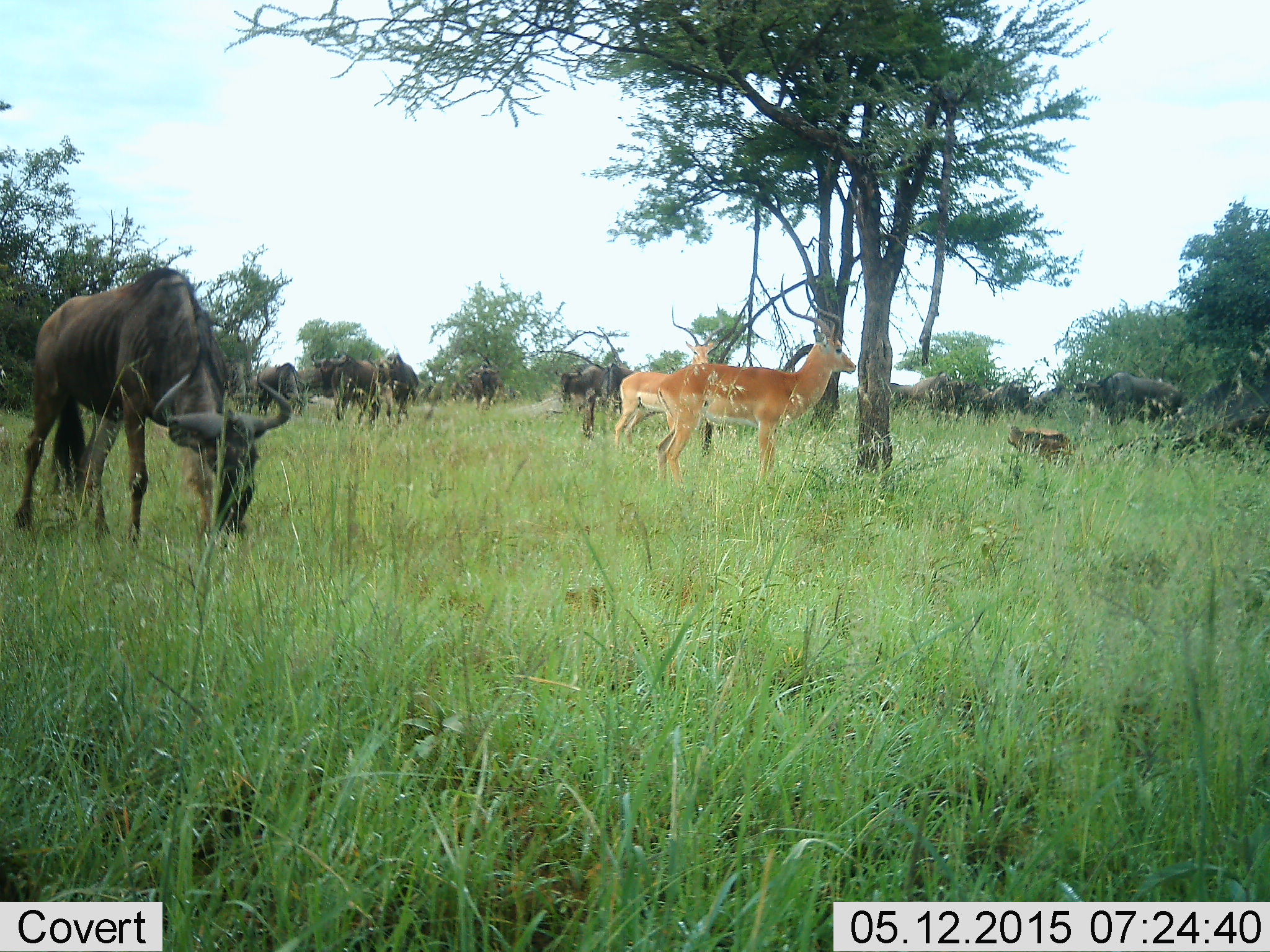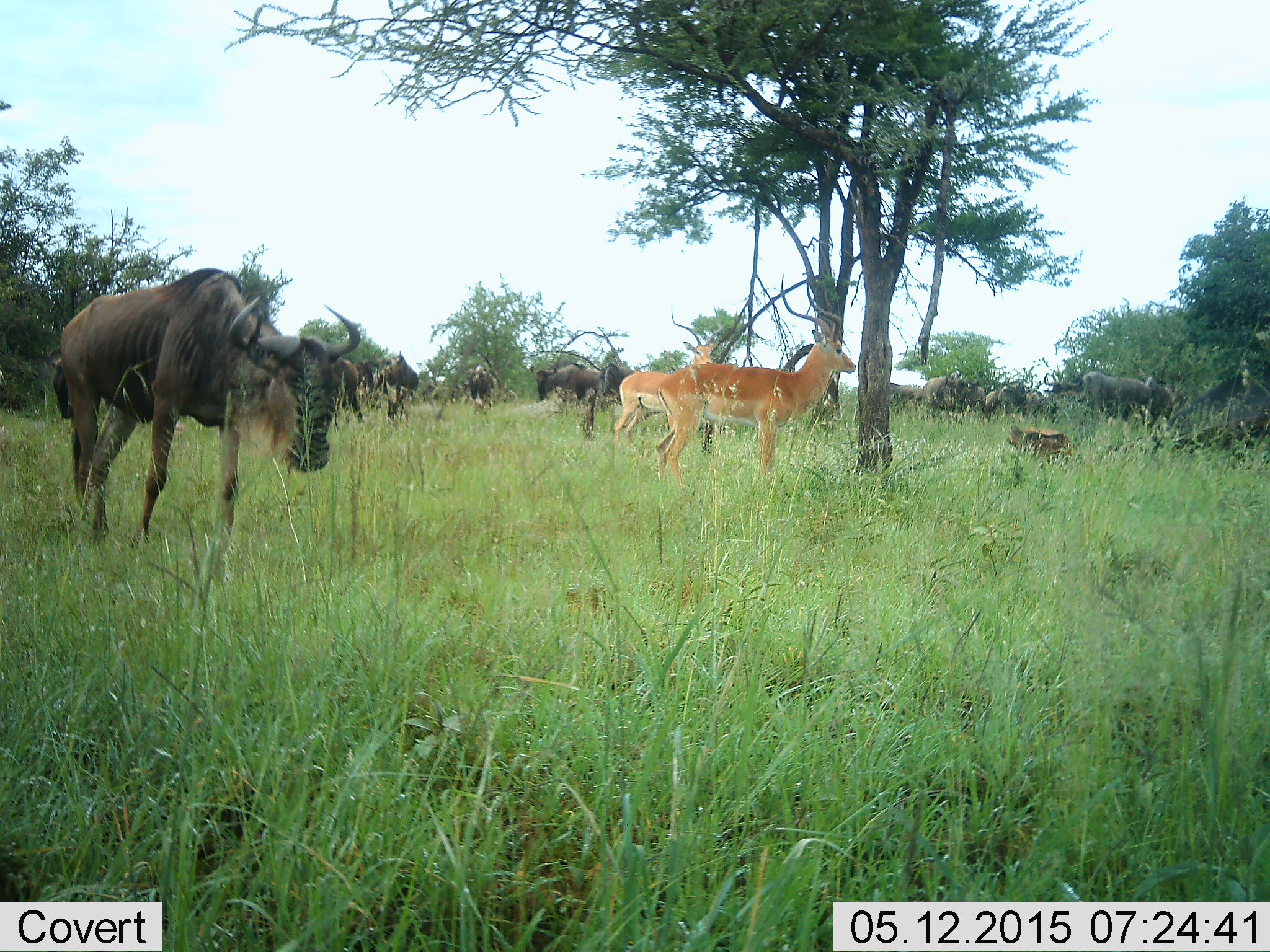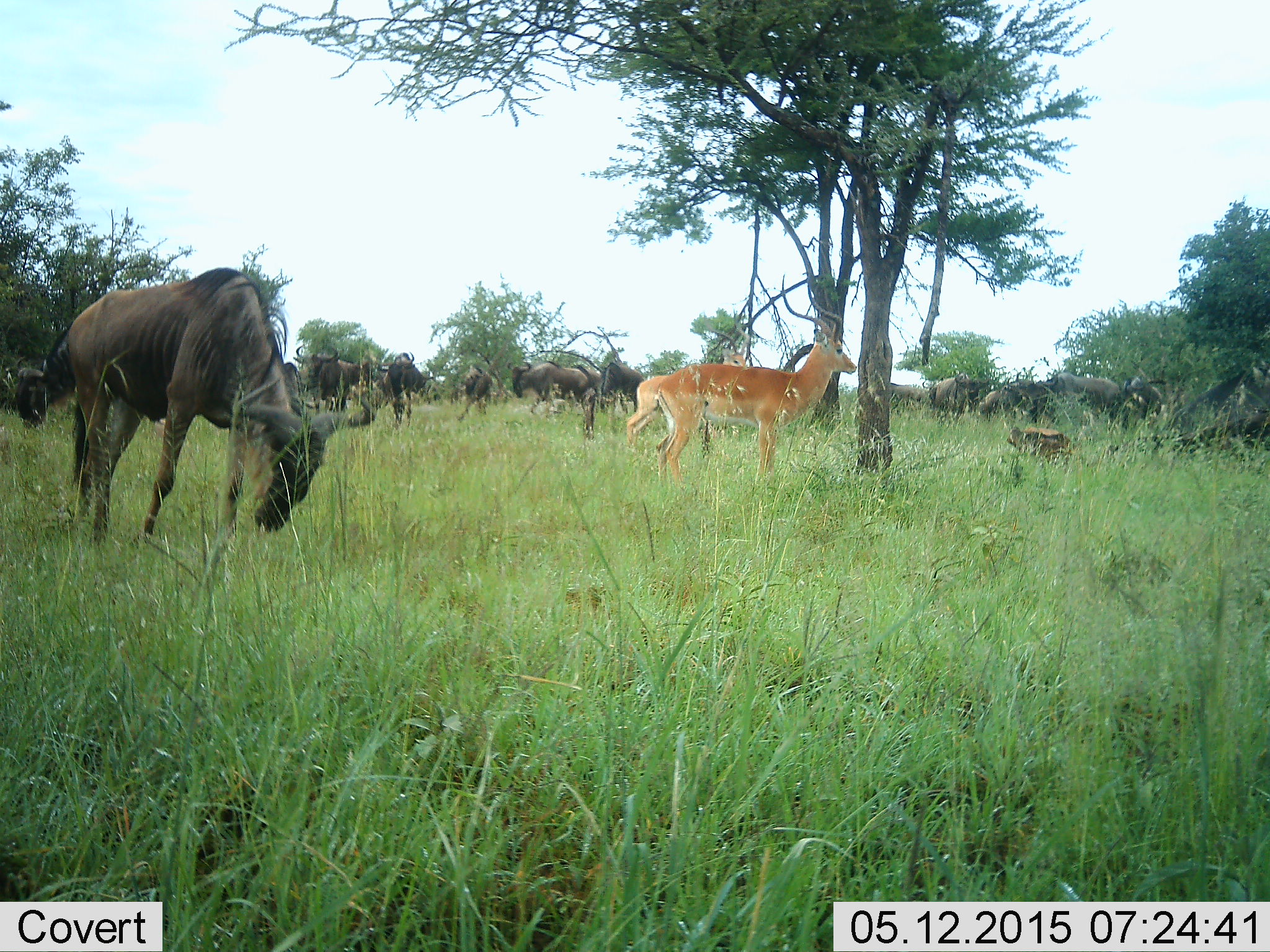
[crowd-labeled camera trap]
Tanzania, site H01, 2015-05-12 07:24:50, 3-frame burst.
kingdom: Animalia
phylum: Chordata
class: Mammalia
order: Artiodactyla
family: Bovidae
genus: Aepyceros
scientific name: Aepyceros melampus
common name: impala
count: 2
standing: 90%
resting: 0%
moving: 10%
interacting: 0%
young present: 10%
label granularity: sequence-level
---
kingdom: Animalia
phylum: Chordata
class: Mammalia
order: Artiodactyla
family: Bovidae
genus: Connochaetes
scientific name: Connochaetes taurinus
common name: blue wildebeest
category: wildebeest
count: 11-50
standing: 42%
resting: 17%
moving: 58%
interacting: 8%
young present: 0%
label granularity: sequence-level